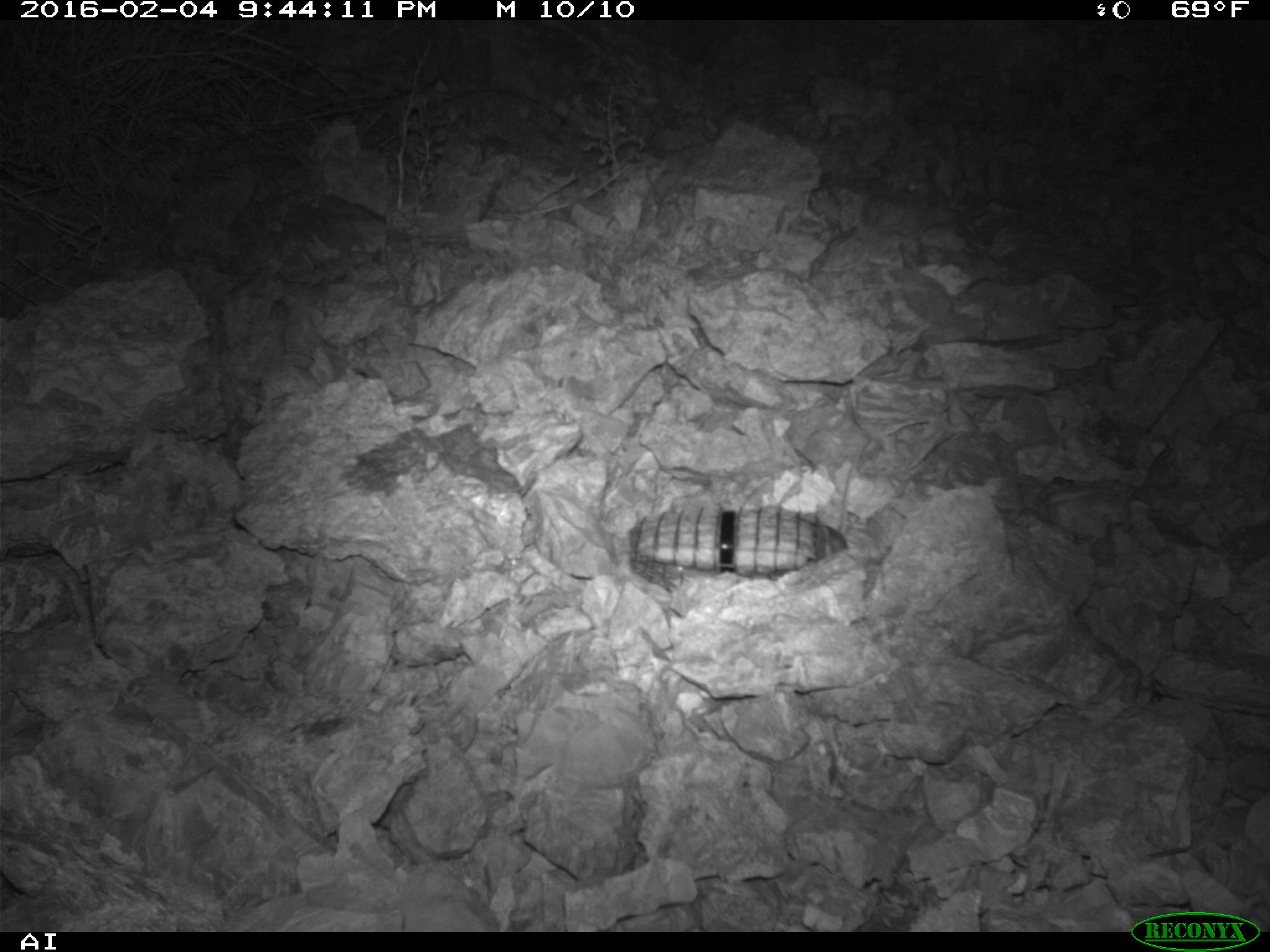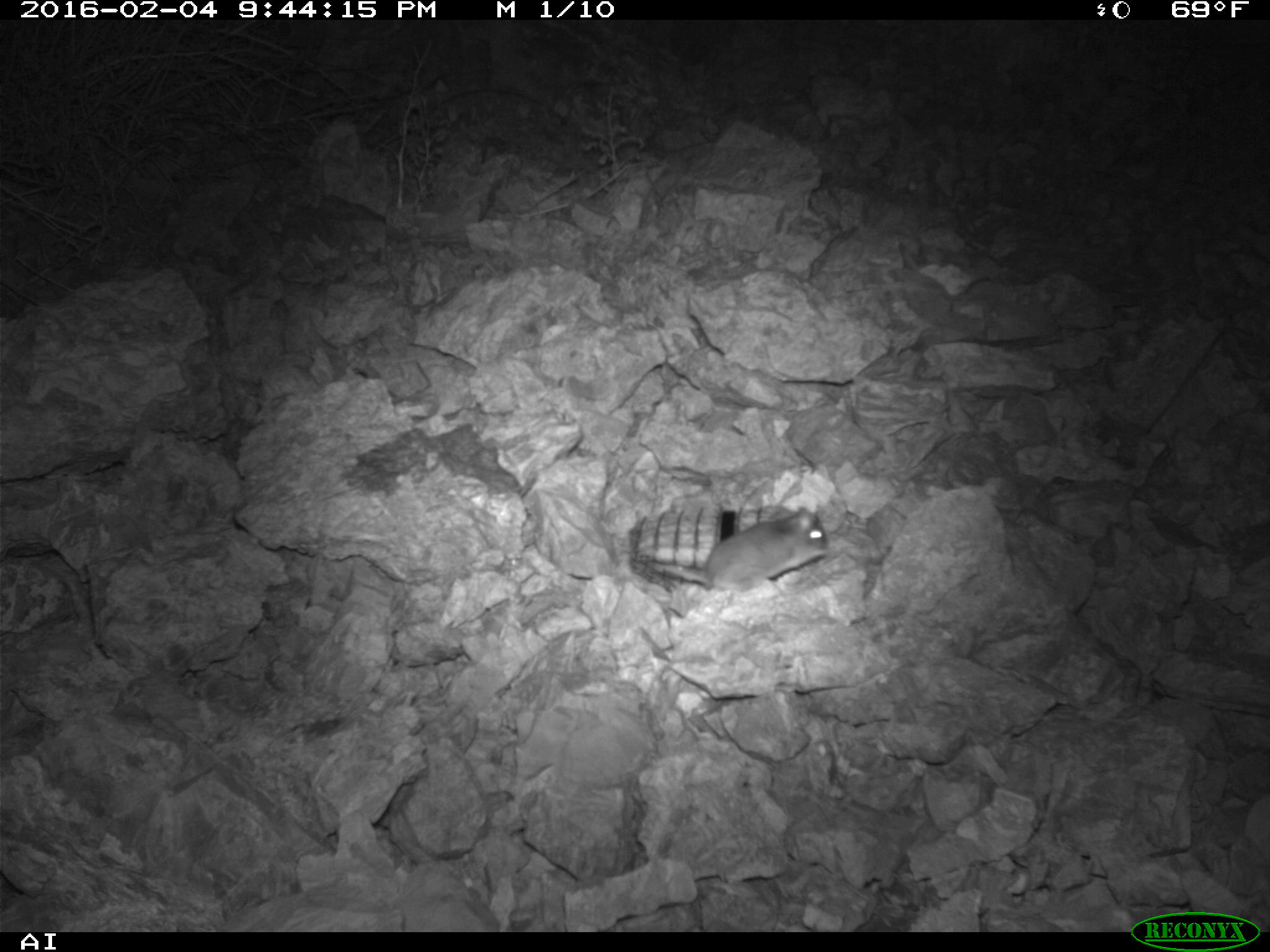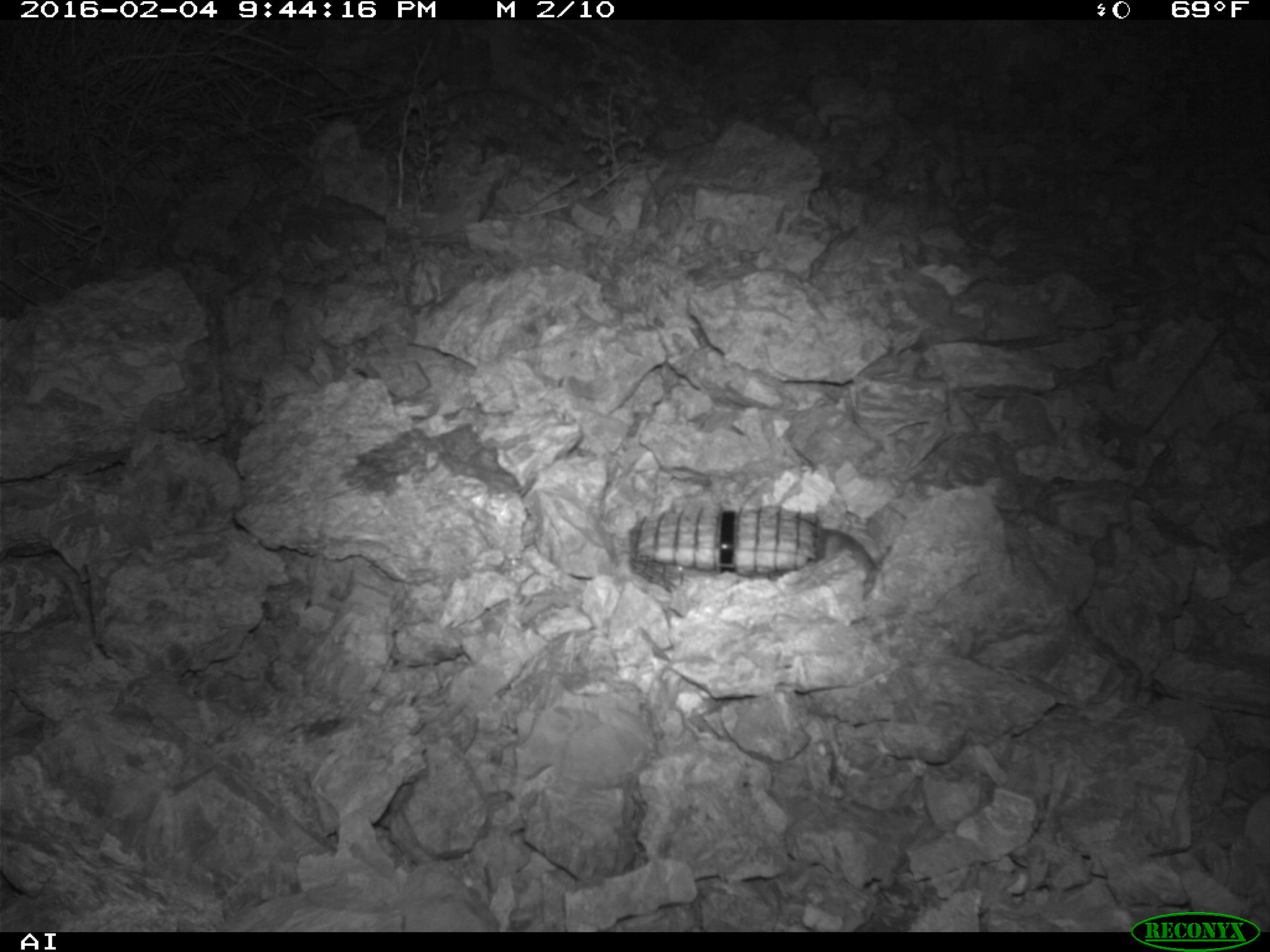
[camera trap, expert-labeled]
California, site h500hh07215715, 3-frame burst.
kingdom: Animalia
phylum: Chordata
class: Mammalia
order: Rodentia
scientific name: Rodentia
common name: rodent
Rodent (Rodentia).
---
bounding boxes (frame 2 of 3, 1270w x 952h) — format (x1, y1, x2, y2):
rodent: (655, 506, 830, 594)